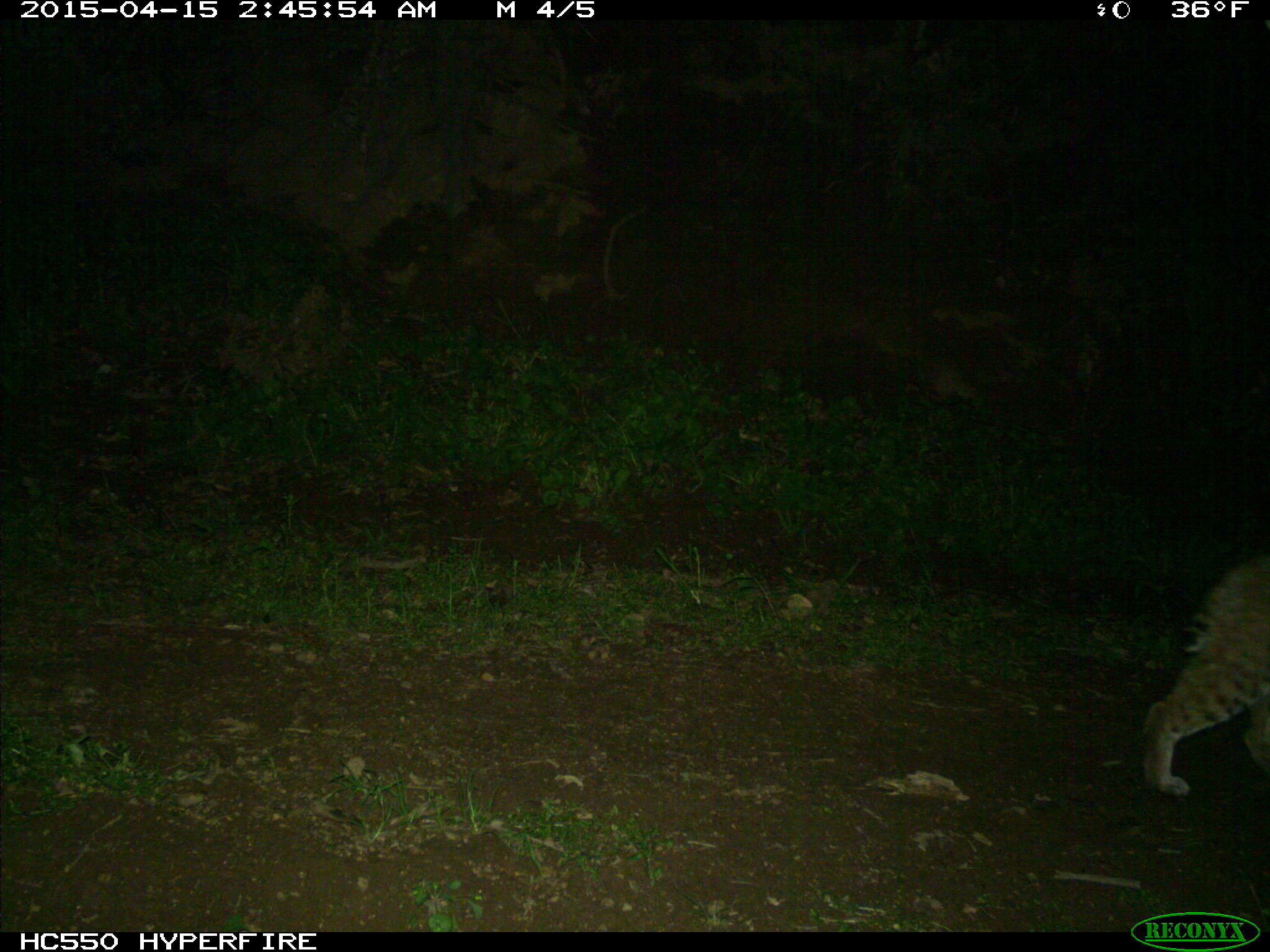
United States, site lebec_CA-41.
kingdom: Animalia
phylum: Chordata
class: Mammalia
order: Carnivora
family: Felidae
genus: Lynx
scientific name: Lynx rufus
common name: bobcat